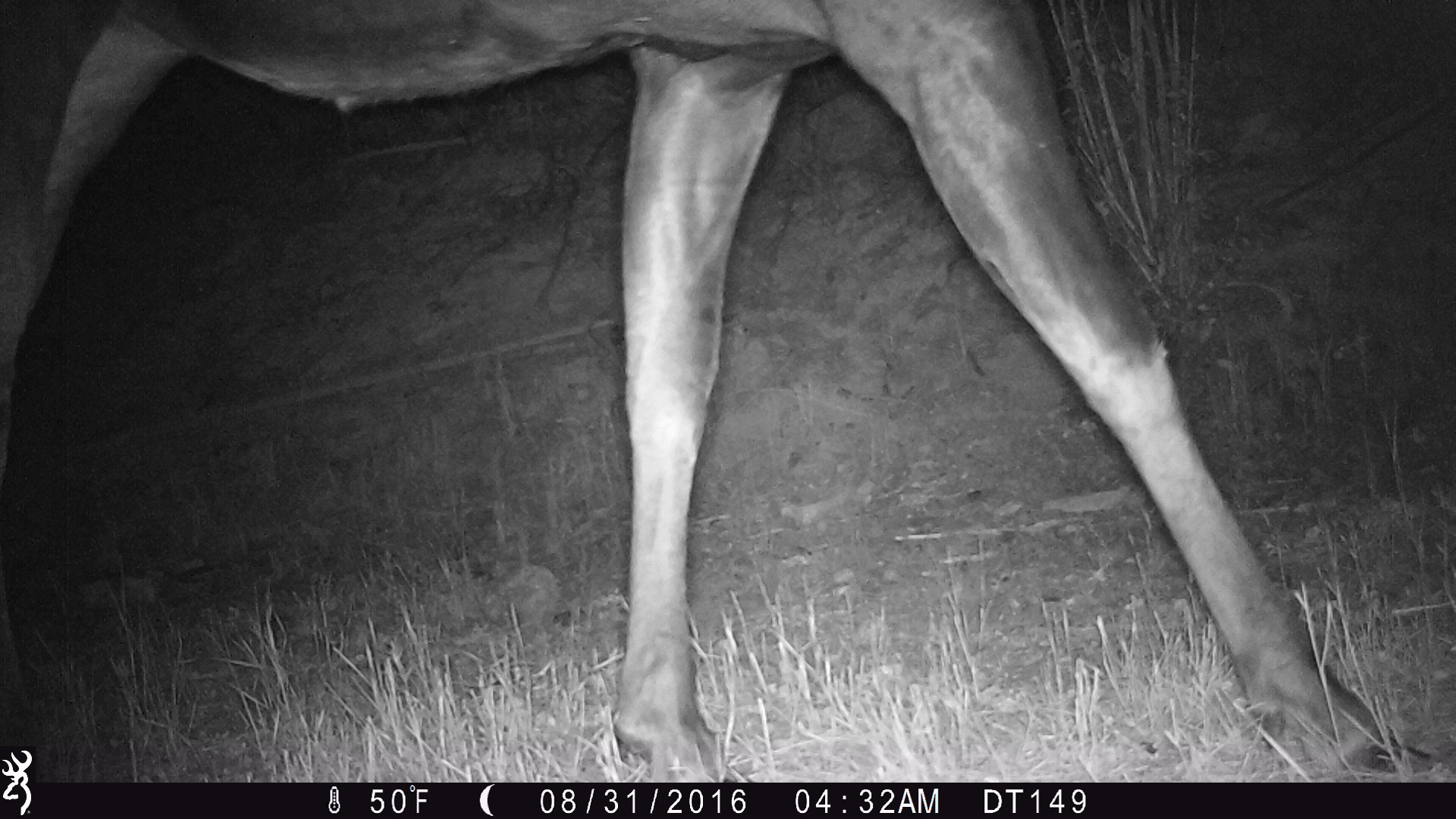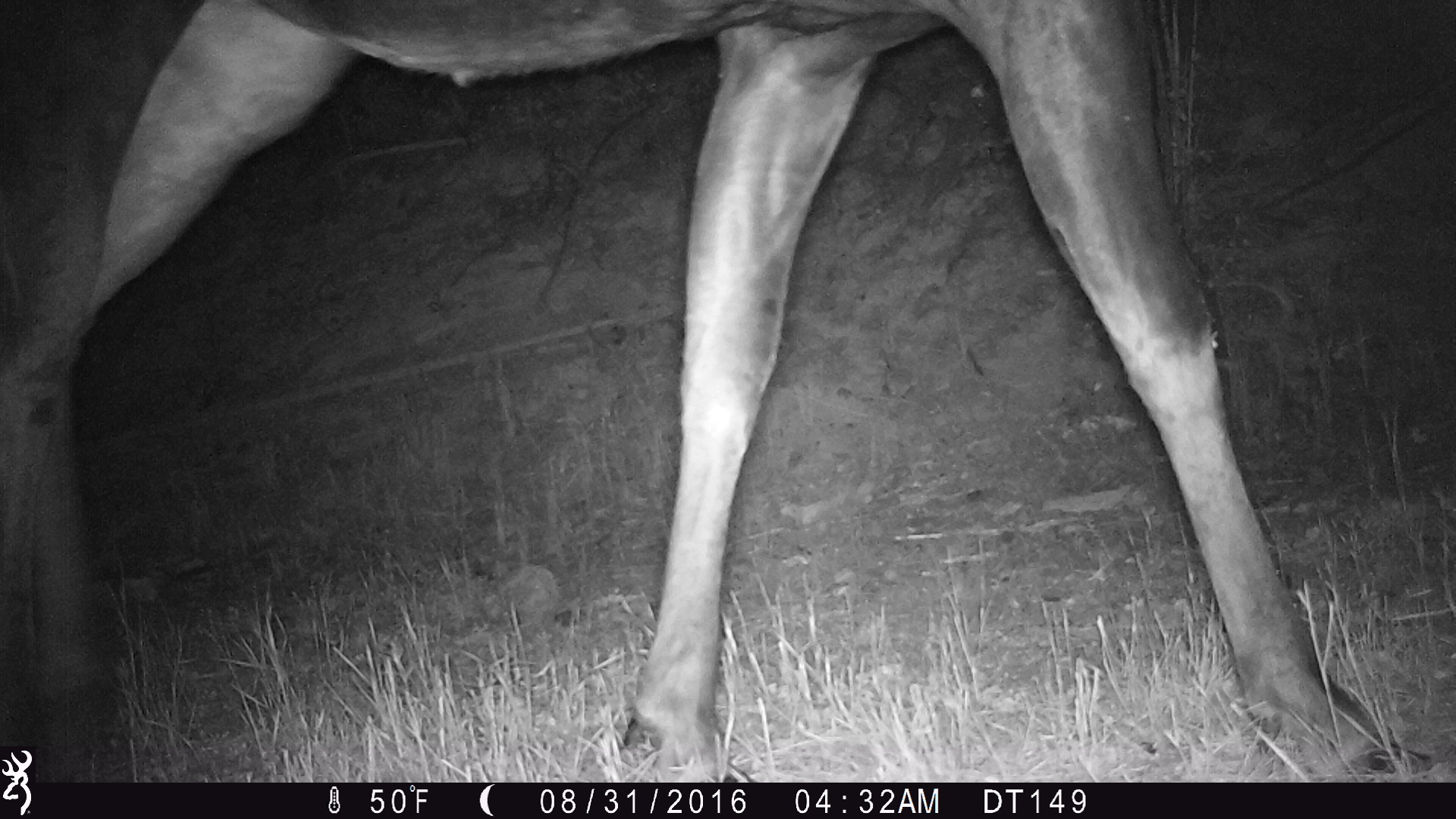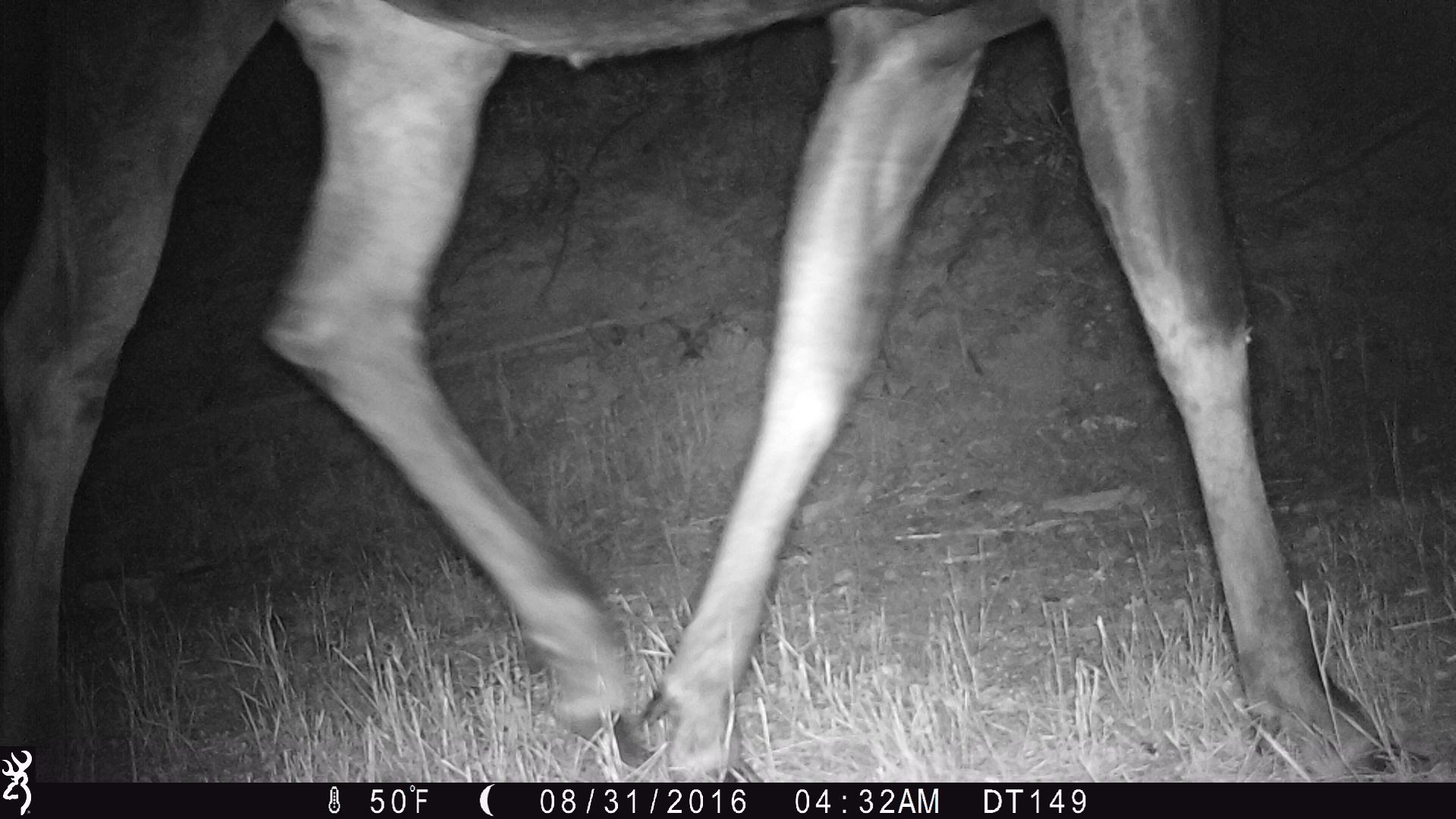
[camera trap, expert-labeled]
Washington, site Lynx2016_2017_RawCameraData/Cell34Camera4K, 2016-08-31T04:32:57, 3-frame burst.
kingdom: Animalia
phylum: Chordata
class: Mammalia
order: Artiodactyla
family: Cervidae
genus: Alces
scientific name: Alces alces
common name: moose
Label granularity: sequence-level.